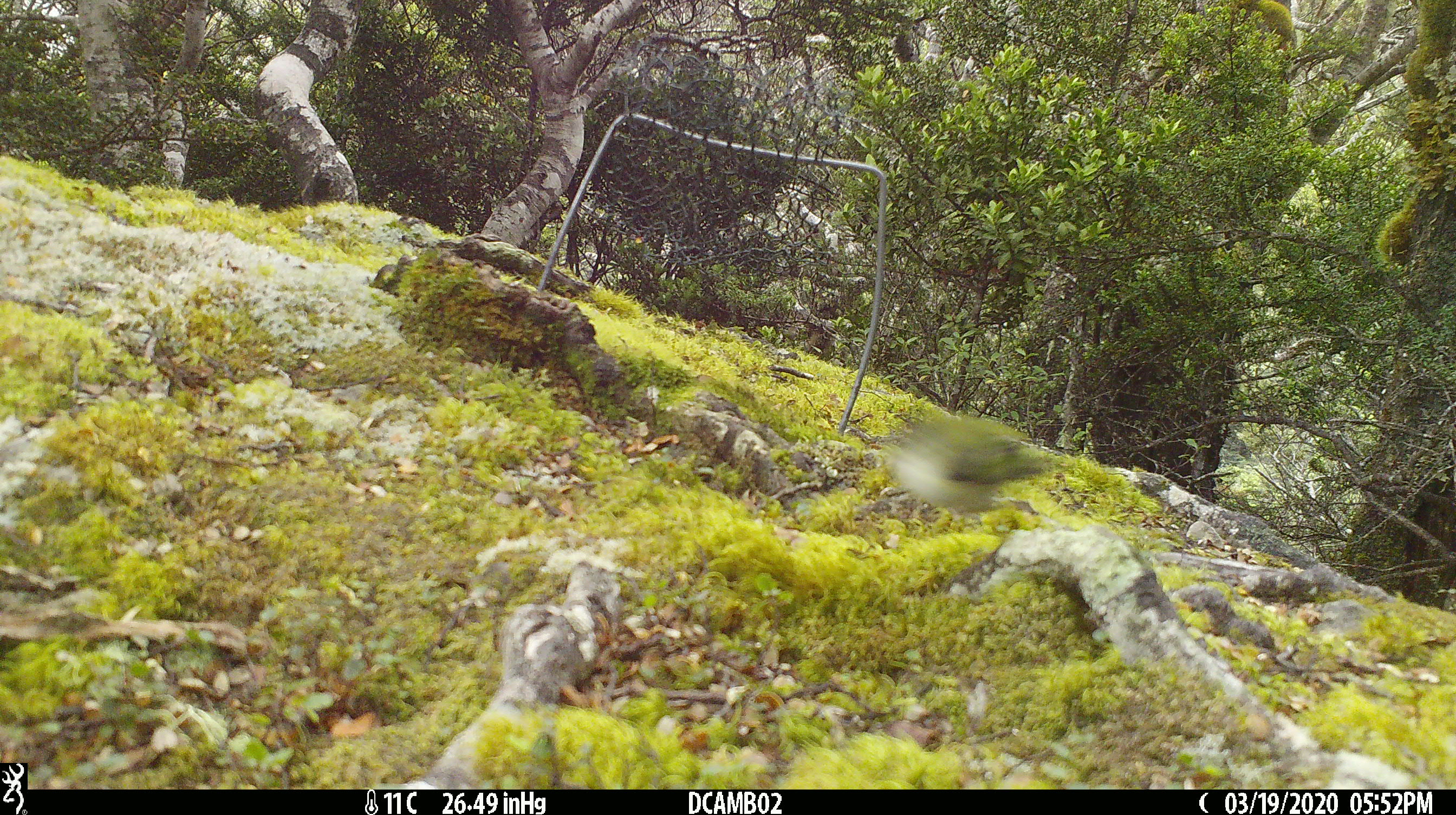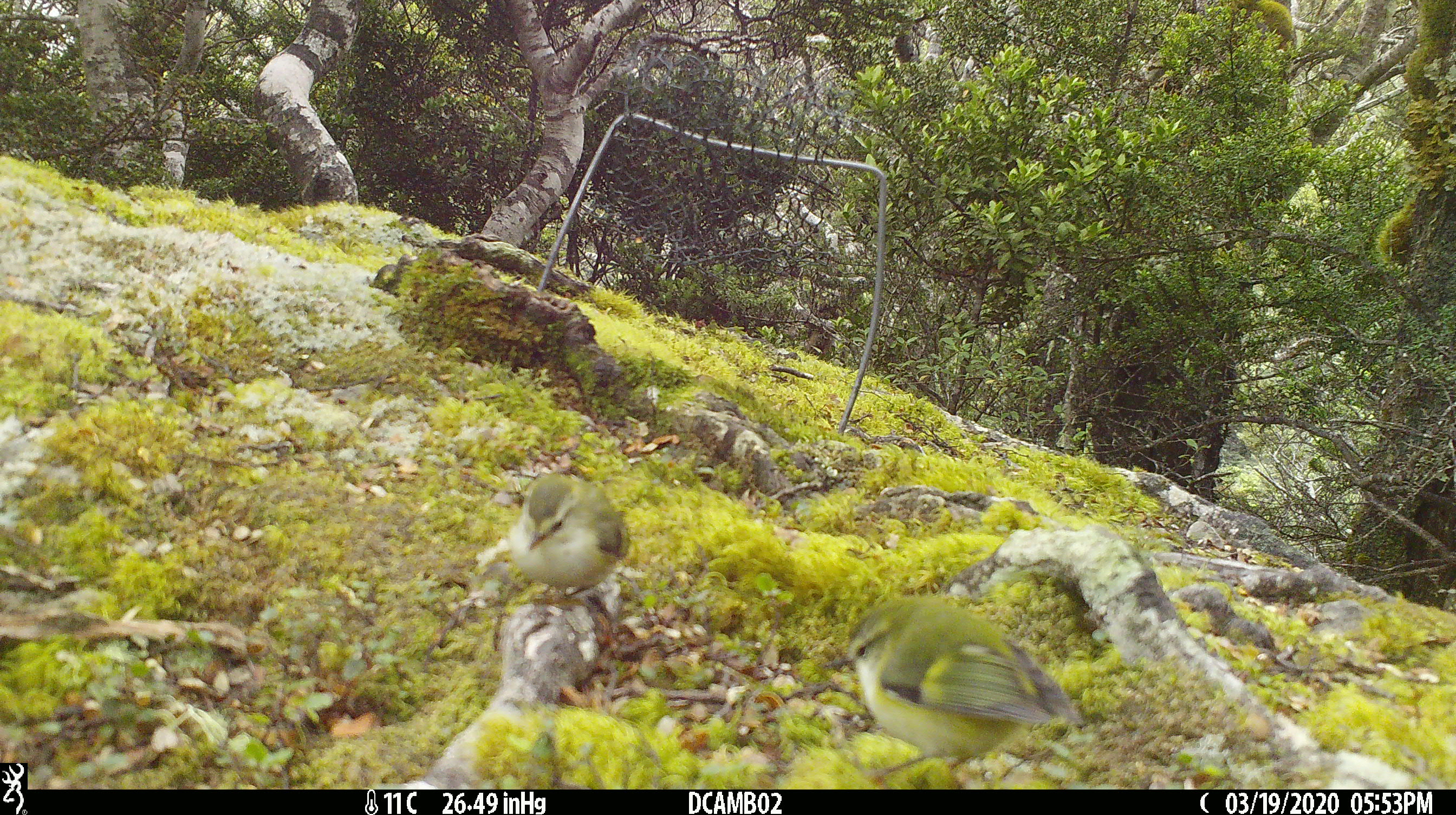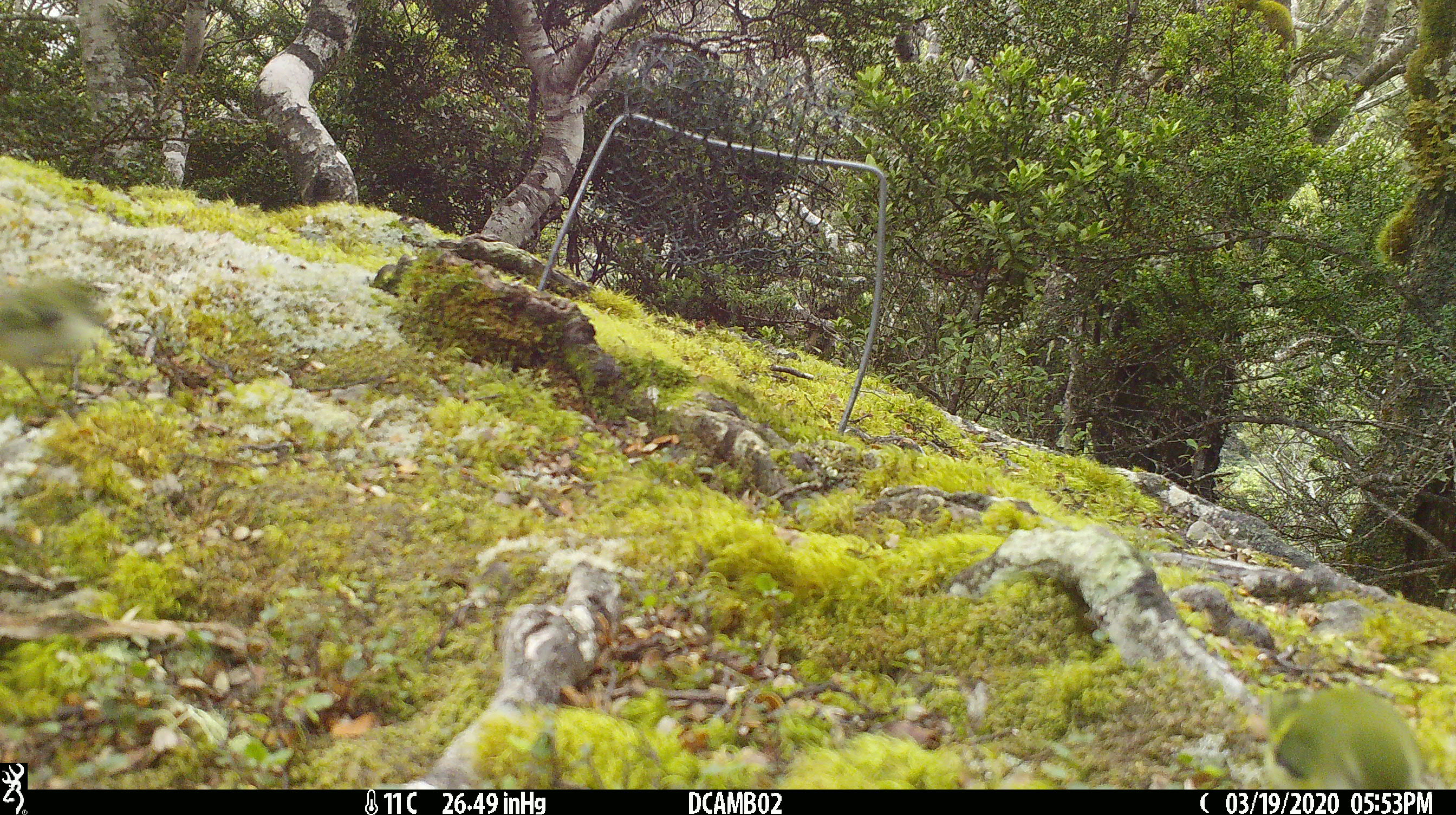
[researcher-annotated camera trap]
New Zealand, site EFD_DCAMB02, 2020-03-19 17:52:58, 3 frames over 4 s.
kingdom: Animalia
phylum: Chordata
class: Aves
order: Passeriformes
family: Acanthisittidae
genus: Acanthisitta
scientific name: Acanthisitta chloris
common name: rifleman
Rifleman (Acanthisitta chloris).